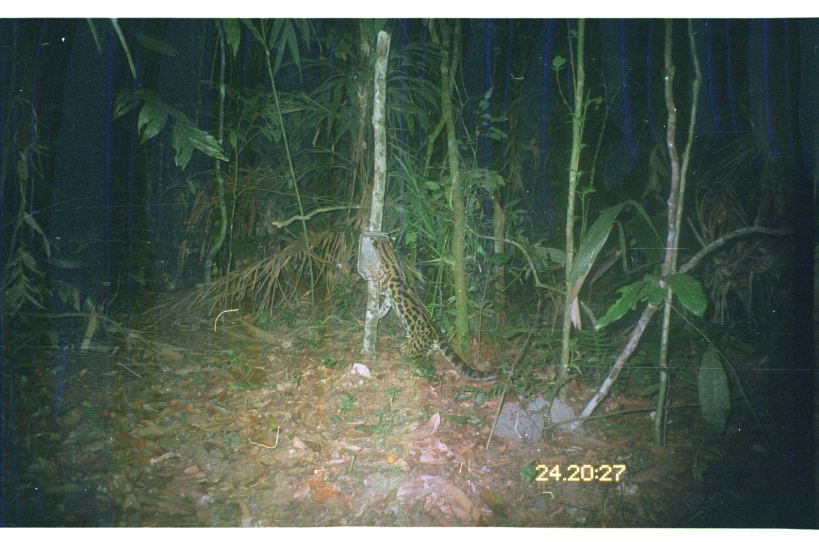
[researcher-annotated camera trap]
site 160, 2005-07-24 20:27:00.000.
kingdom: Animalia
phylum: Chordata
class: Mammalia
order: Carnivora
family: Felidae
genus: Leopardus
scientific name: Leopardus wiedii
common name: margay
Leopardus wiedii (margay).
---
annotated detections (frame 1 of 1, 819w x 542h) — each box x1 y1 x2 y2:
leopardus wiedii: 367 235 498 385